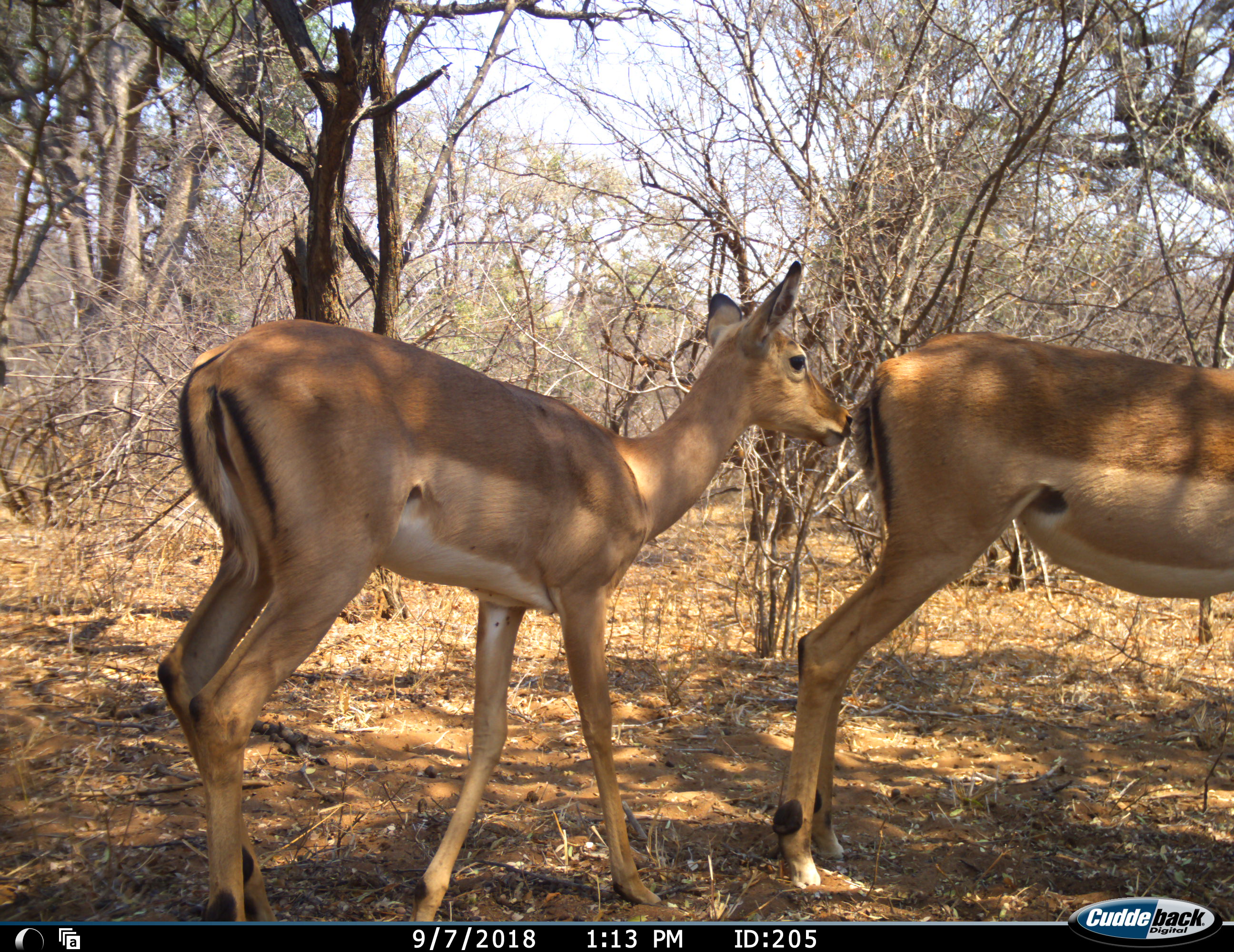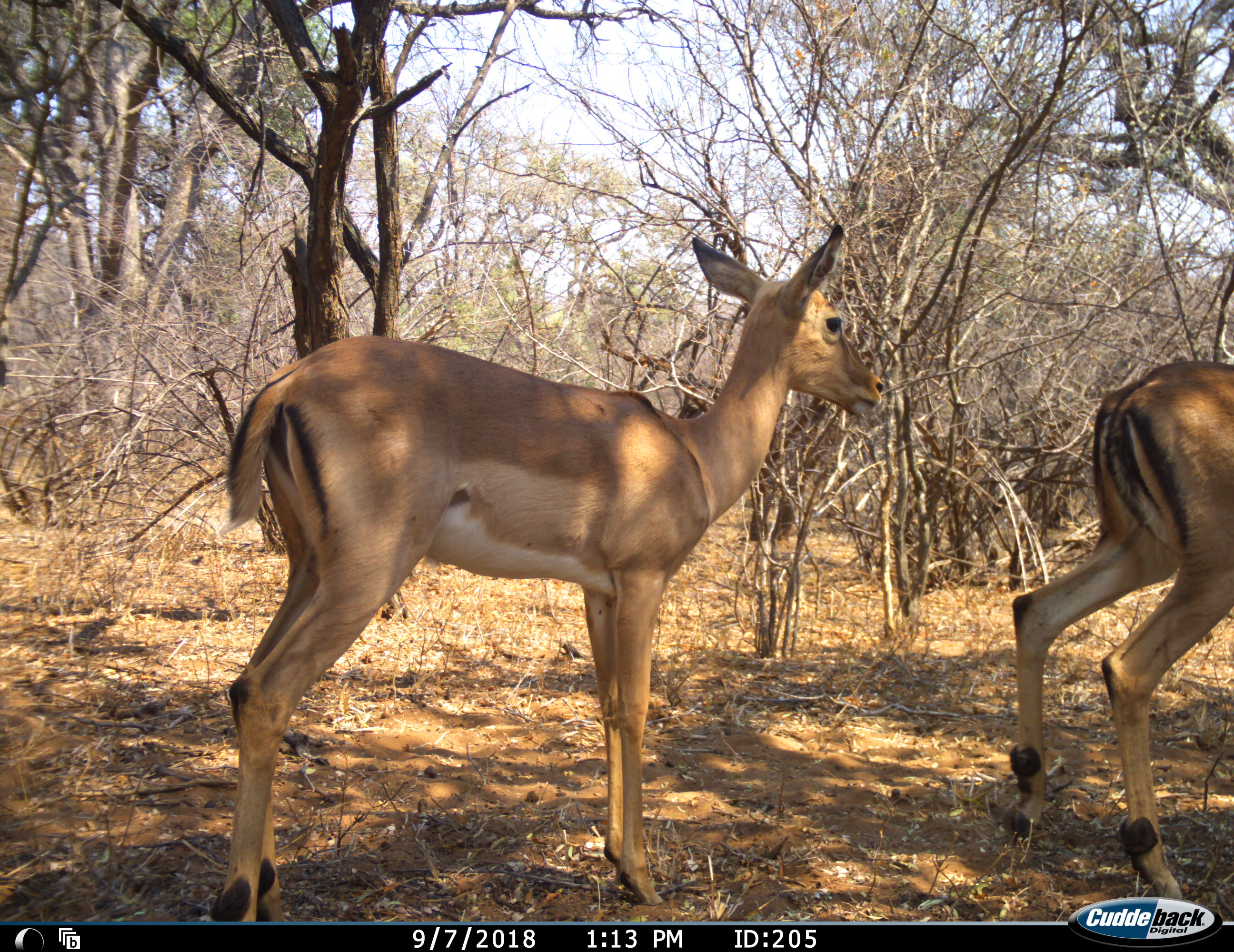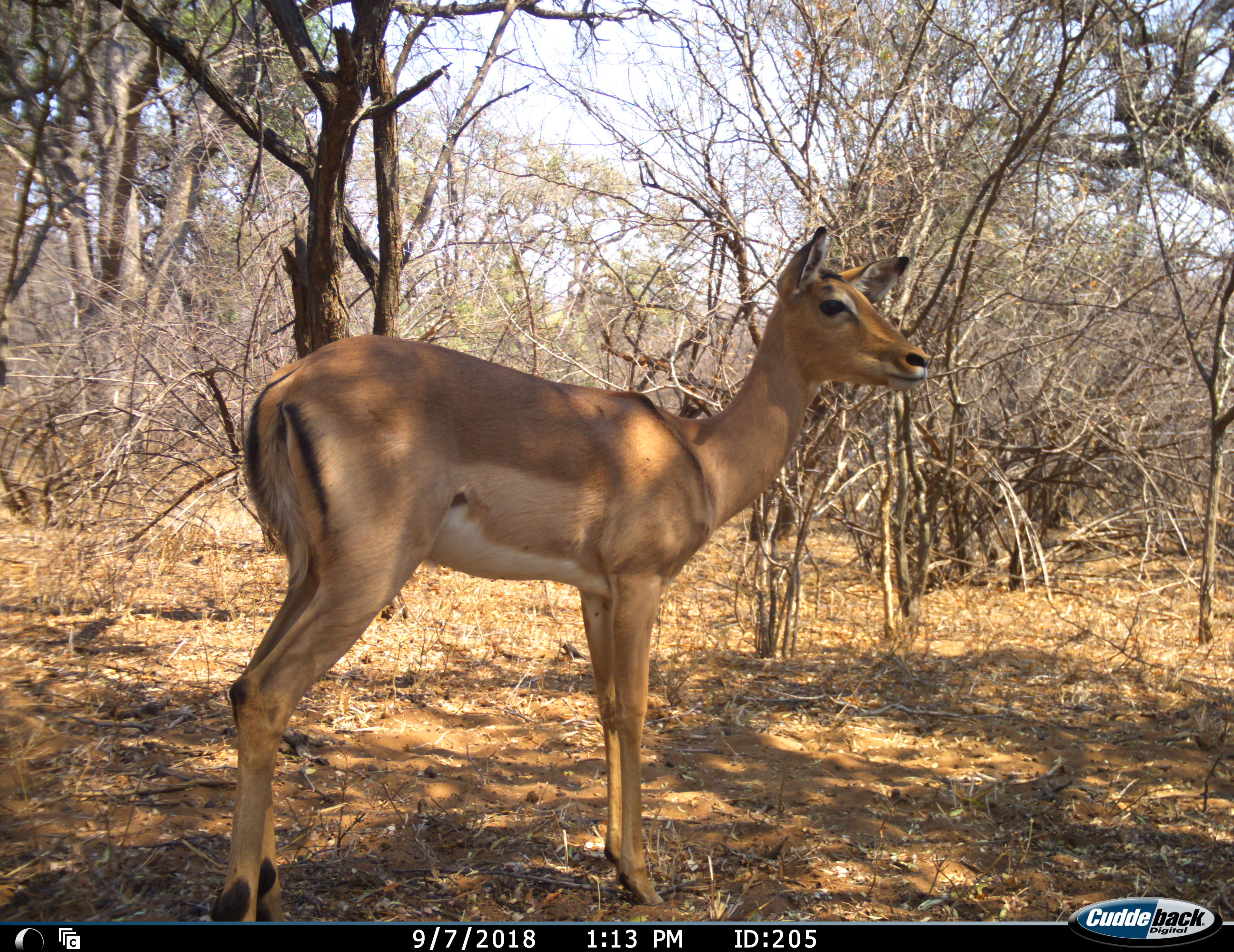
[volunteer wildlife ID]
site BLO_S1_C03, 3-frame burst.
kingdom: Animalia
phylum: Chordata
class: Mammalia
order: Artiodactyla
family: Bovidae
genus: Aepyceros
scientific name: Aepyceros melampus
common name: impala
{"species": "impala (Aepyceros melampus)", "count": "2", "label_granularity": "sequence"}